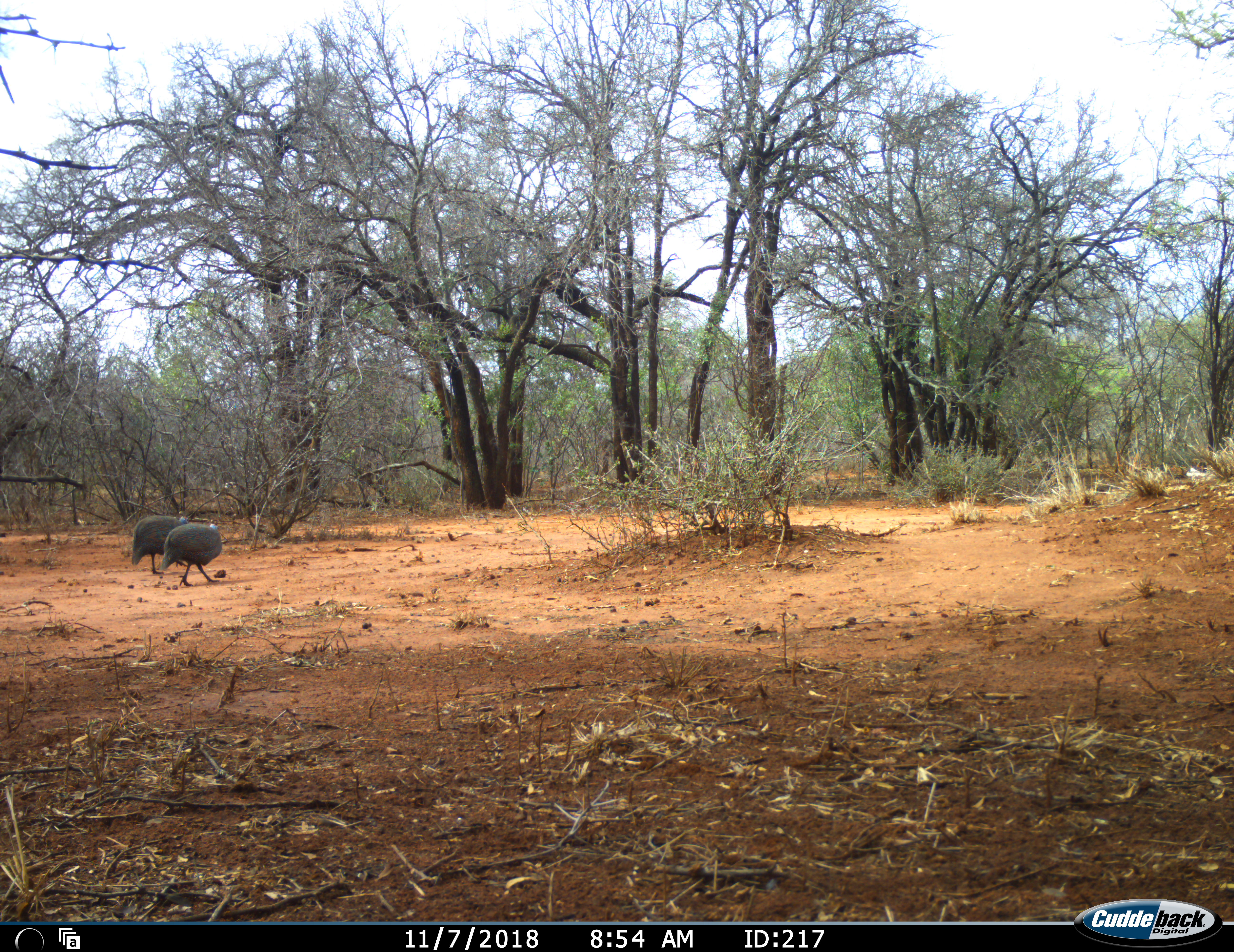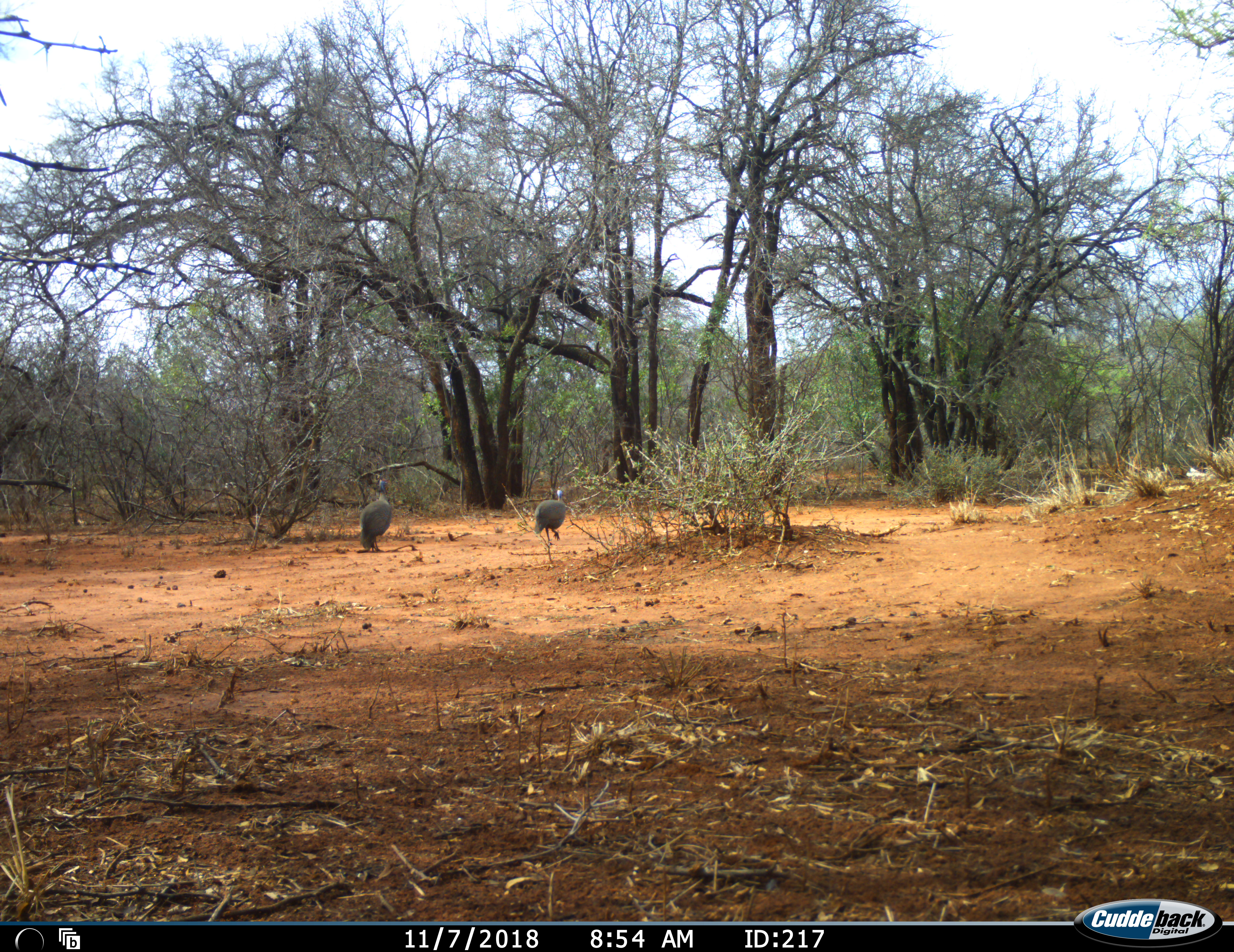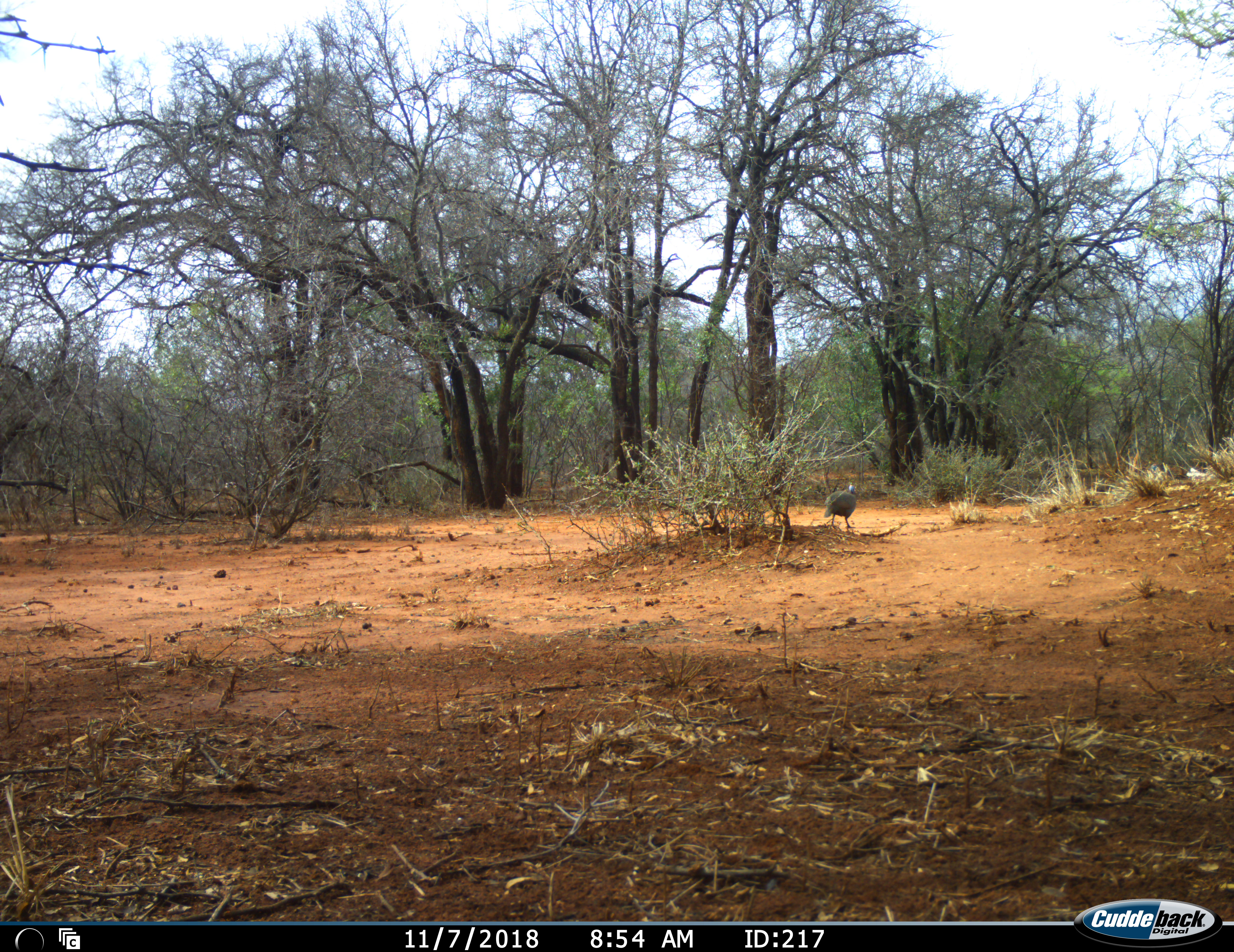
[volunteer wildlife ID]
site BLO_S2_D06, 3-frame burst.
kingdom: Animalia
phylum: Chordata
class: Aves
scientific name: Aves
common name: bird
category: birdother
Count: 2.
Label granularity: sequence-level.